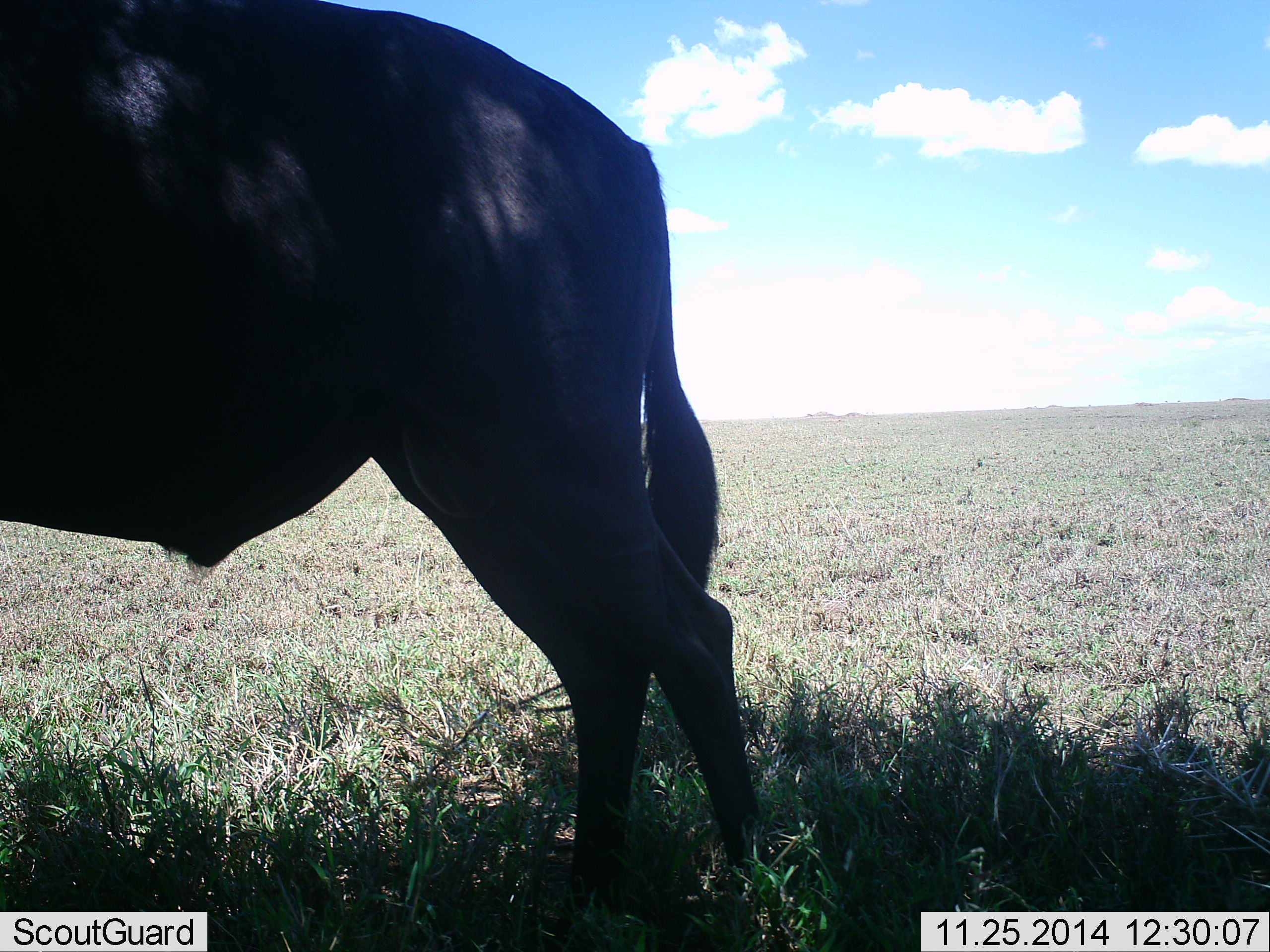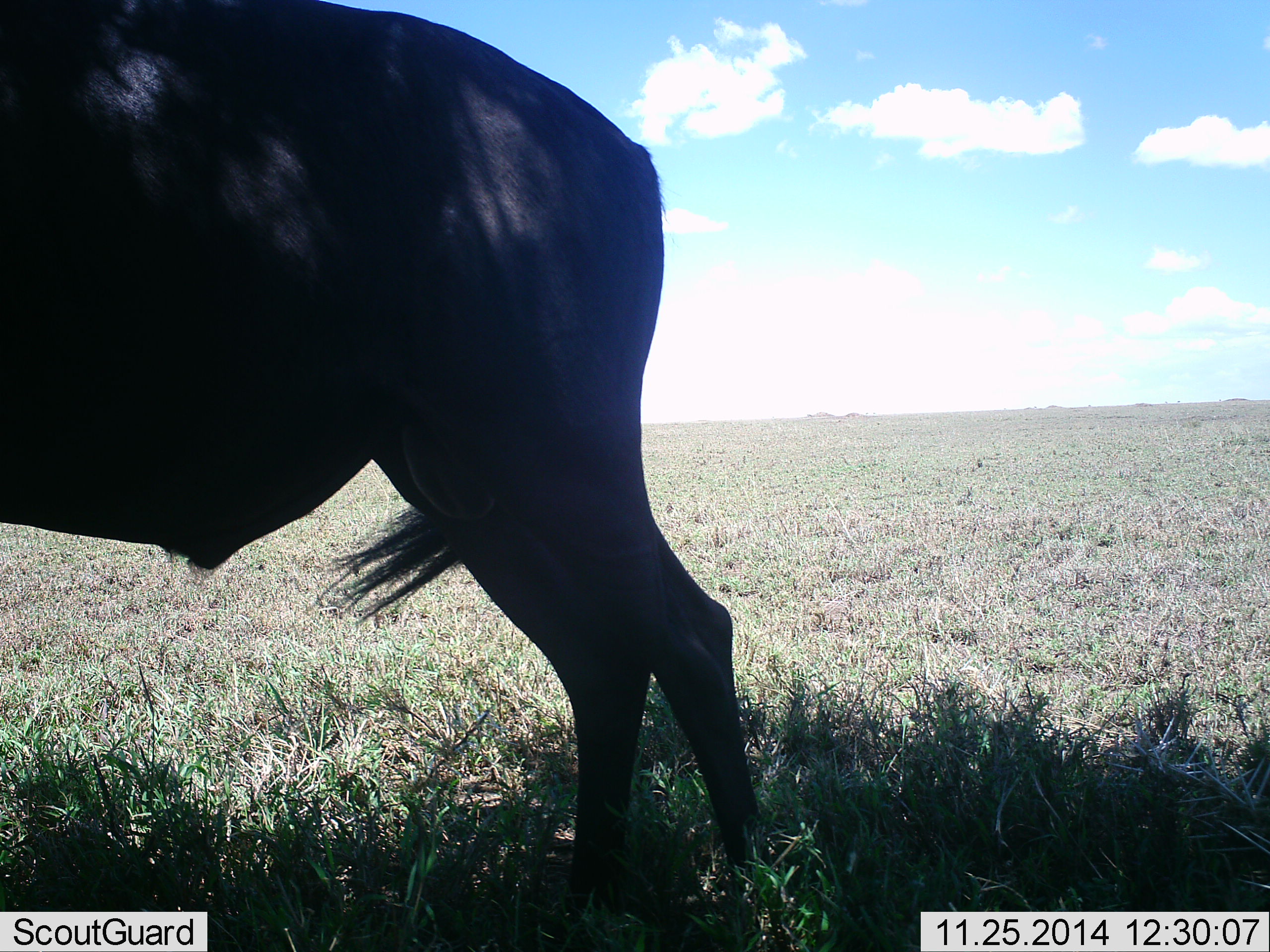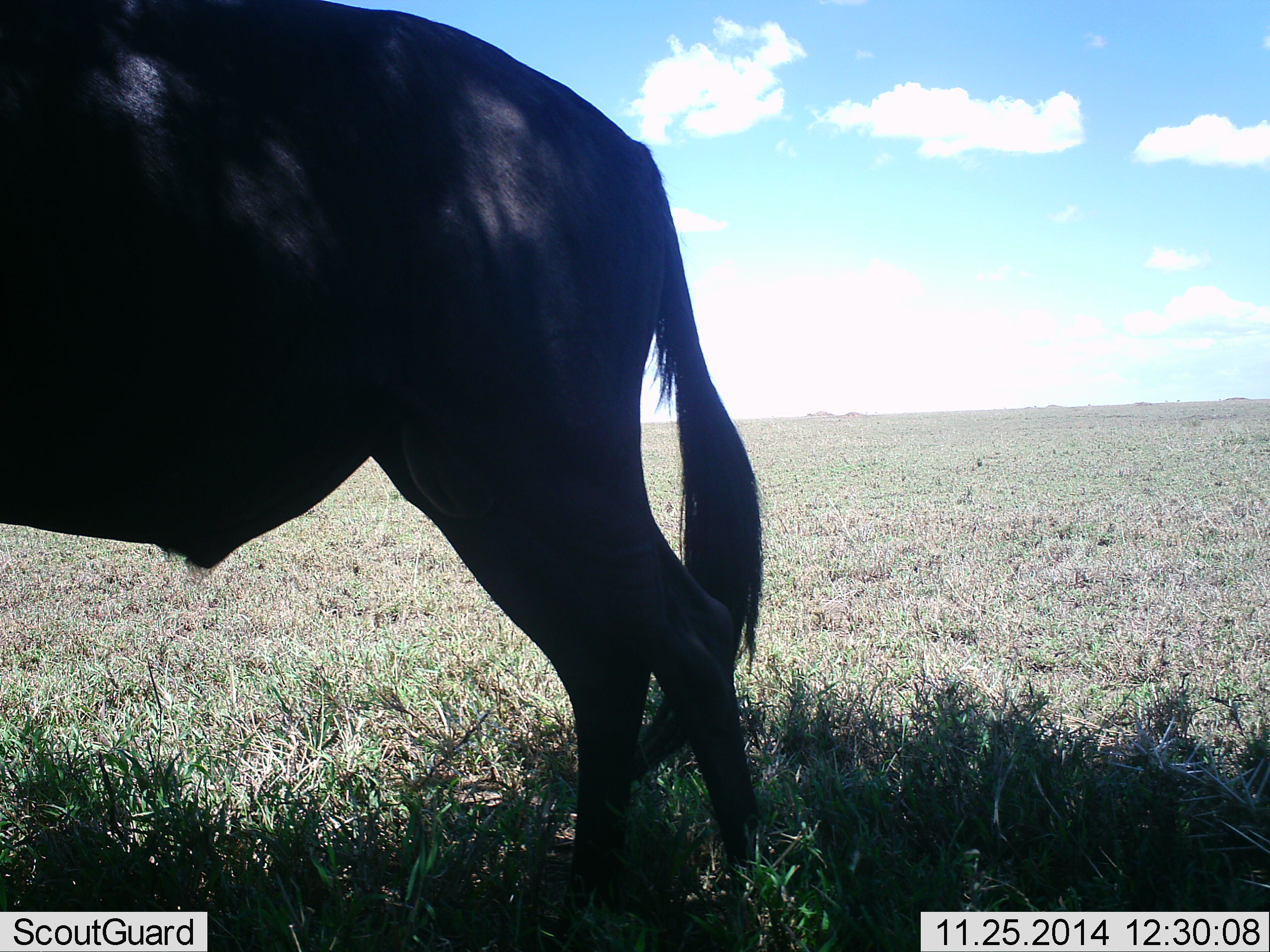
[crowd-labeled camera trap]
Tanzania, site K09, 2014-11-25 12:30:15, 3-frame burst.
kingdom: Animalia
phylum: Chordata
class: Mammalia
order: Artiodactyla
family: Bovidae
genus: Connochaetes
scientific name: Connochaetes taurinus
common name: blue wildebeest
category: wildebeest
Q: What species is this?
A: Wildebeest (blue wildebeest) (Connochaetes taurinus).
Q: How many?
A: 1.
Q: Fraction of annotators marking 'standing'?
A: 100%.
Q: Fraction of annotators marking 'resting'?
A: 0%.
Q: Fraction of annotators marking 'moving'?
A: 0%.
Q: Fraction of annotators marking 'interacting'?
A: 0%.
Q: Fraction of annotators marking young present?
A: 0%.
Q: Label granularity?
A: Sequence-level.